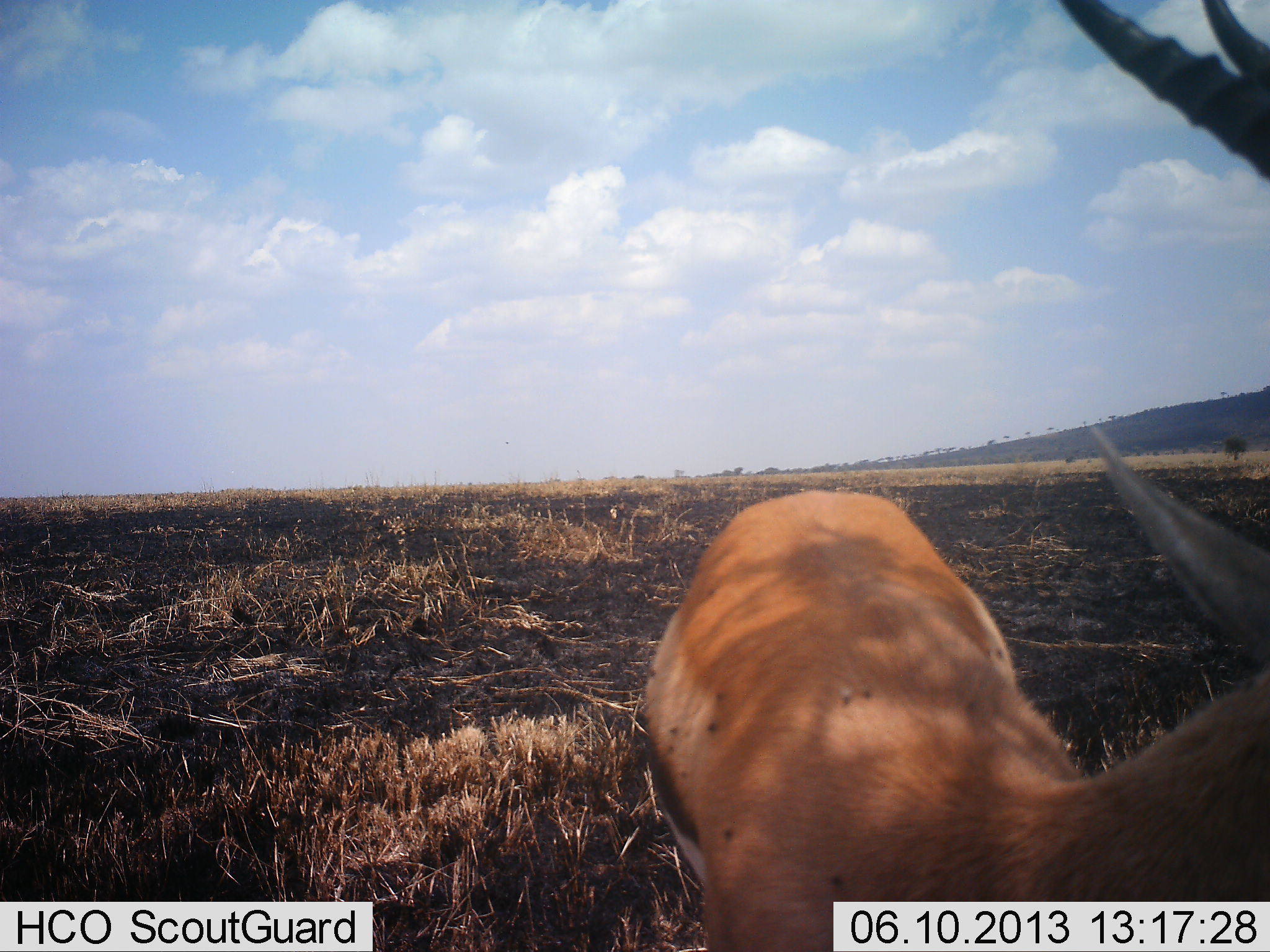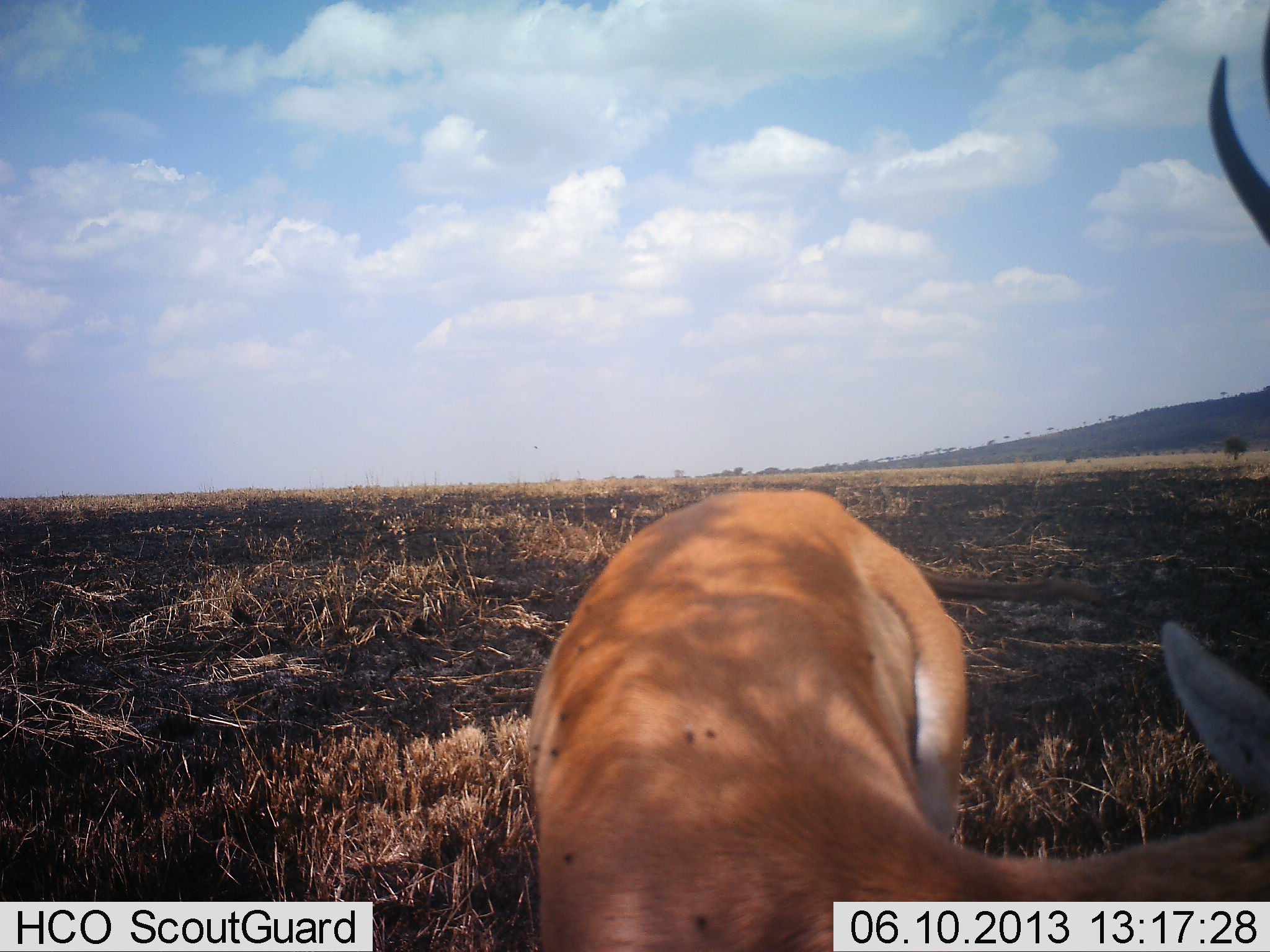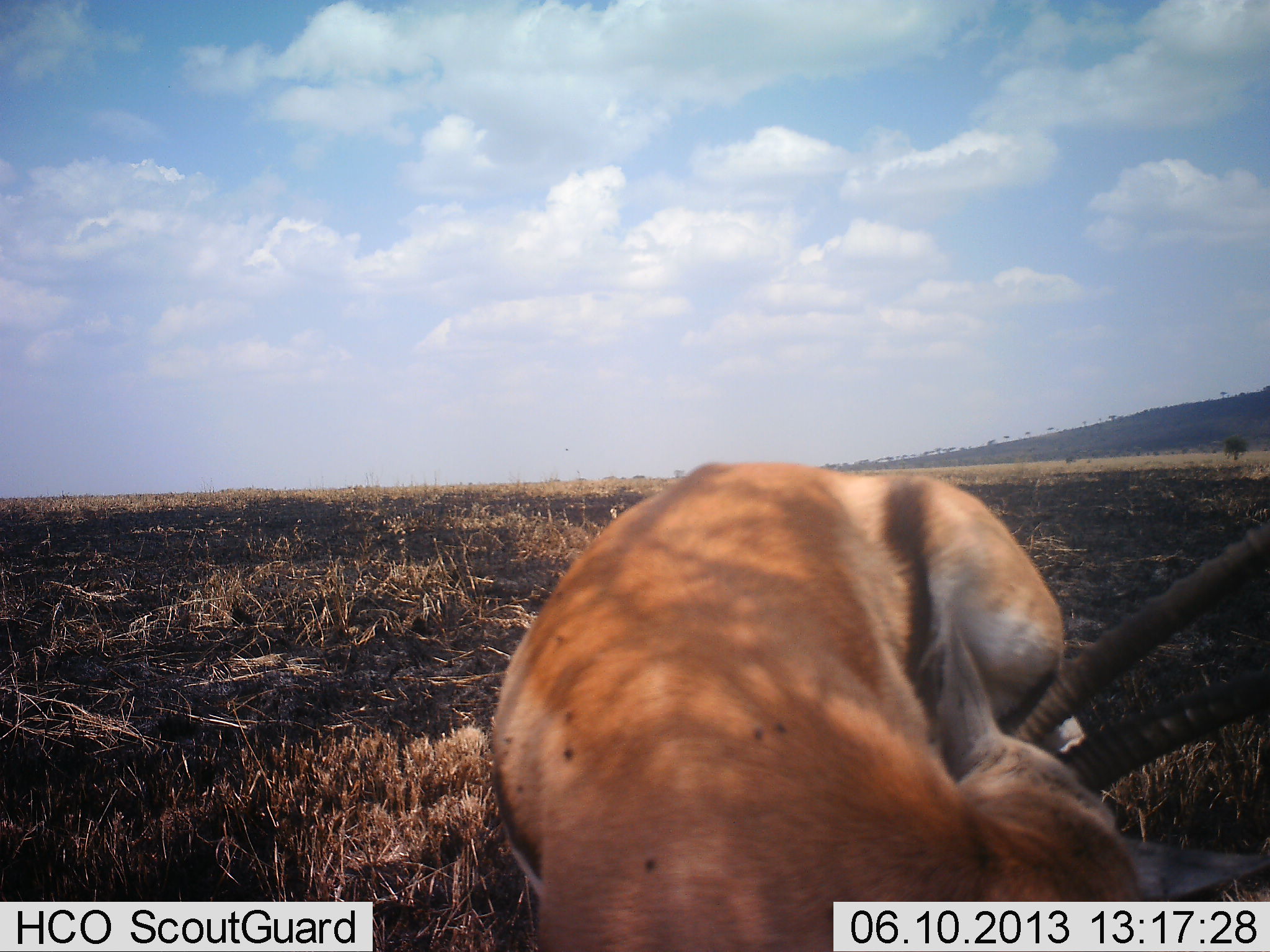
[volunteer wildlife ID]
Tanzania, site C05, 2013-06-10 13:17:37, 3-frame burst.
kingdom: Animalia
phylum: Chordata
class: Mammalia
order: Artiodactyla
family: Bovidae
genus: Eudorcas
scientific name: Eudorcas thomsonii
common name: thomson's gazelle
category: gazellethomsons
Gazellethomsons (thomson's gazelle) (Eudorcas thomsonii), count 1. Behavior (volunteer vote fractions): standing 67%, resting 0%, moving 33%, interacting 0%. Young present (vote fraction): 0%. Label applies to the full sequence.